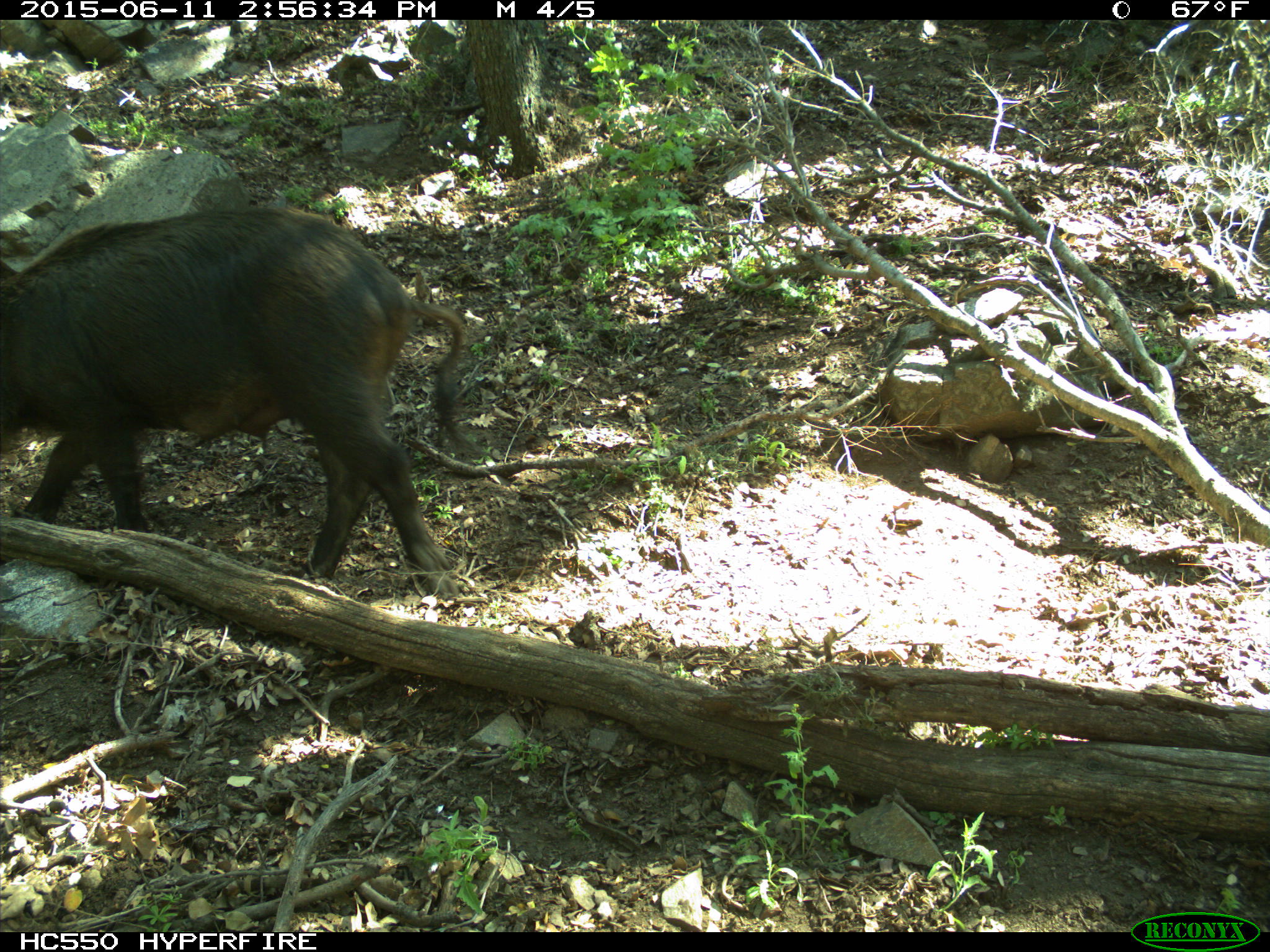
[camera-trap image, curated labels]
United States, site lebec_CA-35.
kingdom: Animalia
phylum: Chordata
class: Mammalia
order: Artiodactyla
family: Suidae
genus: Sus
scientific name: Sus scrofa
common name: wild boar